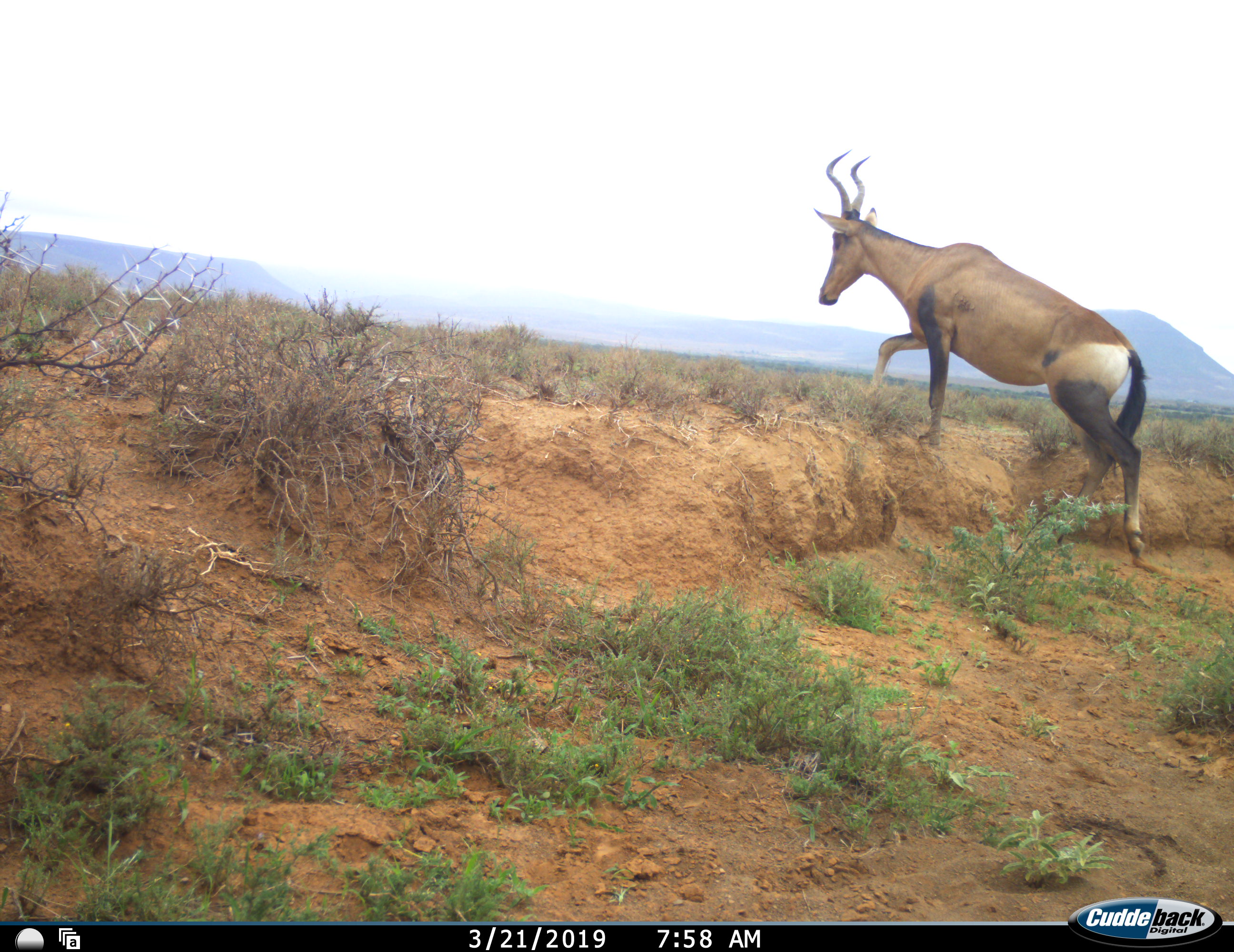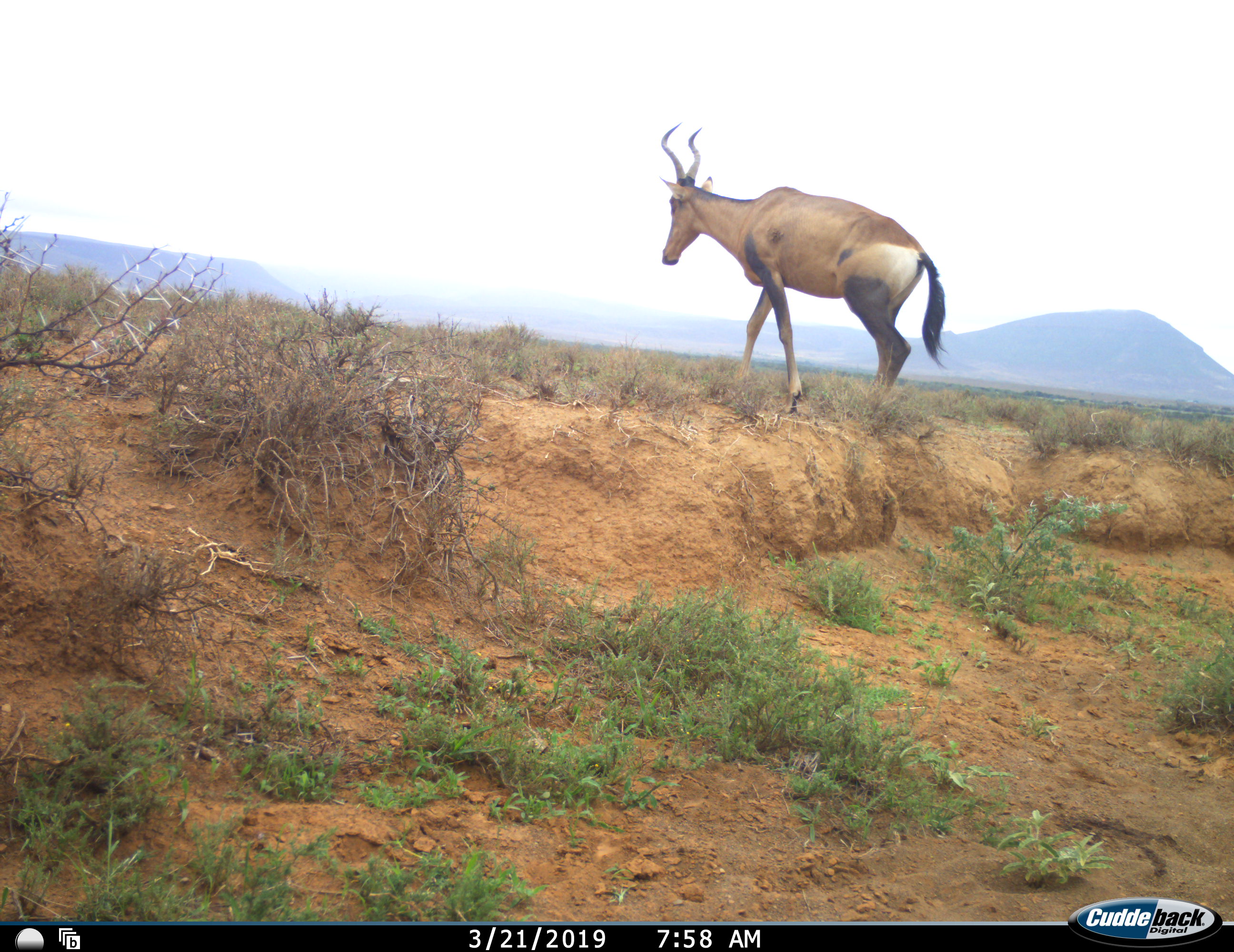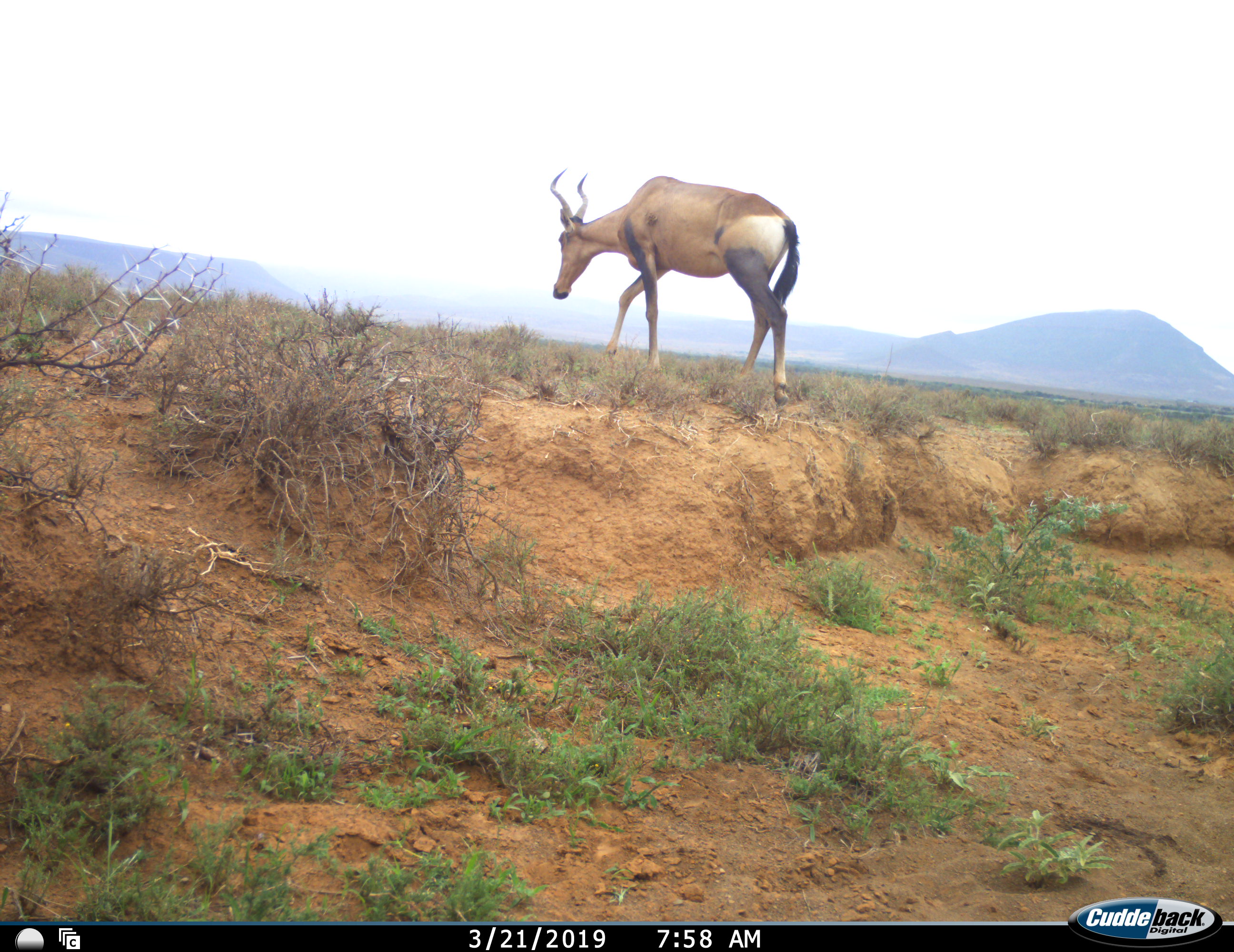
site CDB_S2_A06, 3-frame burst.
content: unidentified animal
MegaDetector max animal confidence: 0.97